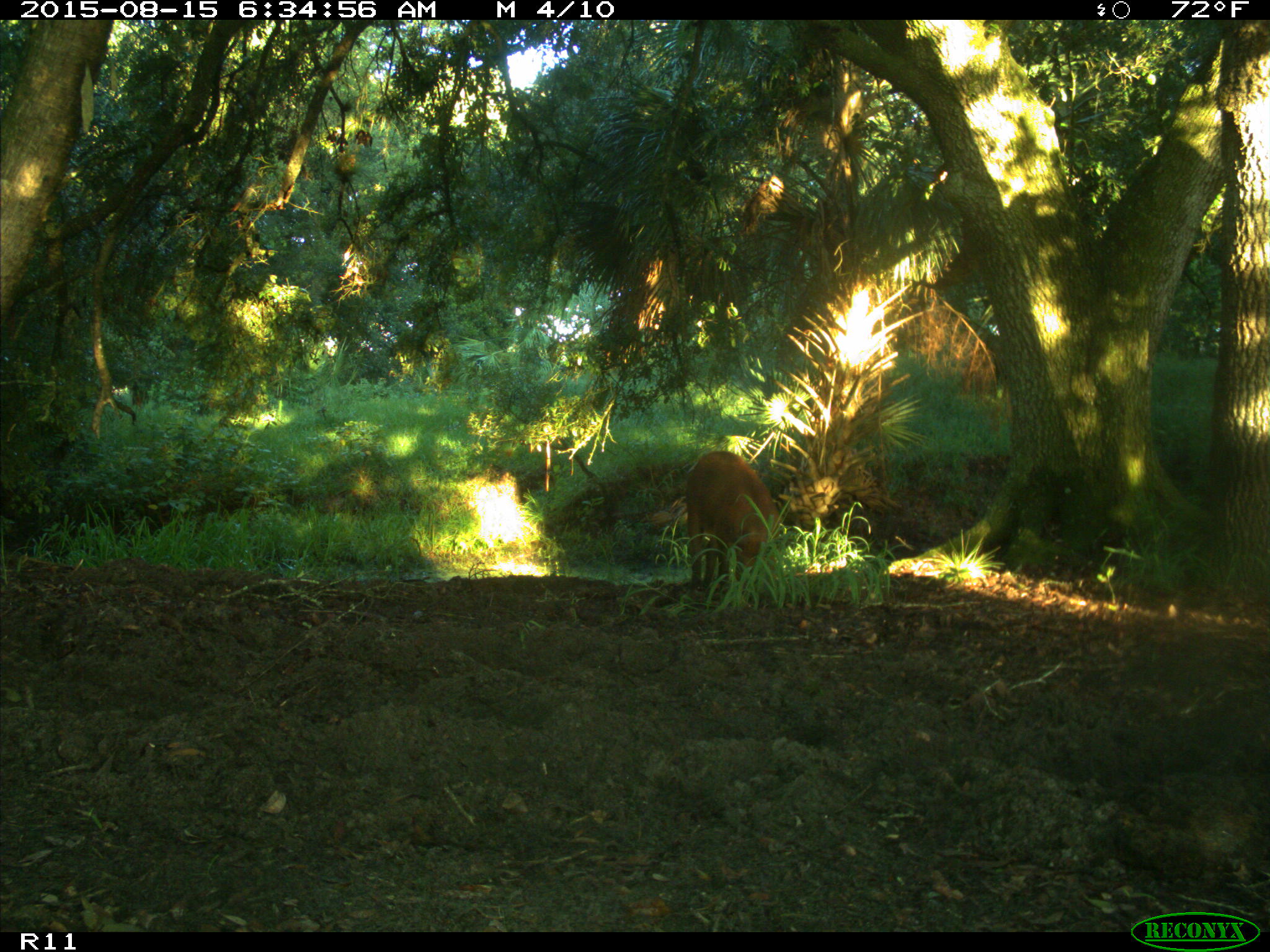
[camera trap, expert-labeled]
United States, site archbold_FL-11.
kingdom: Animalia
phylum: Chordata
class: Mammalia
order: Artiodactyla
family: Suidae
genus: Sus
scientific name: Sus scrofa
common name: wild boar